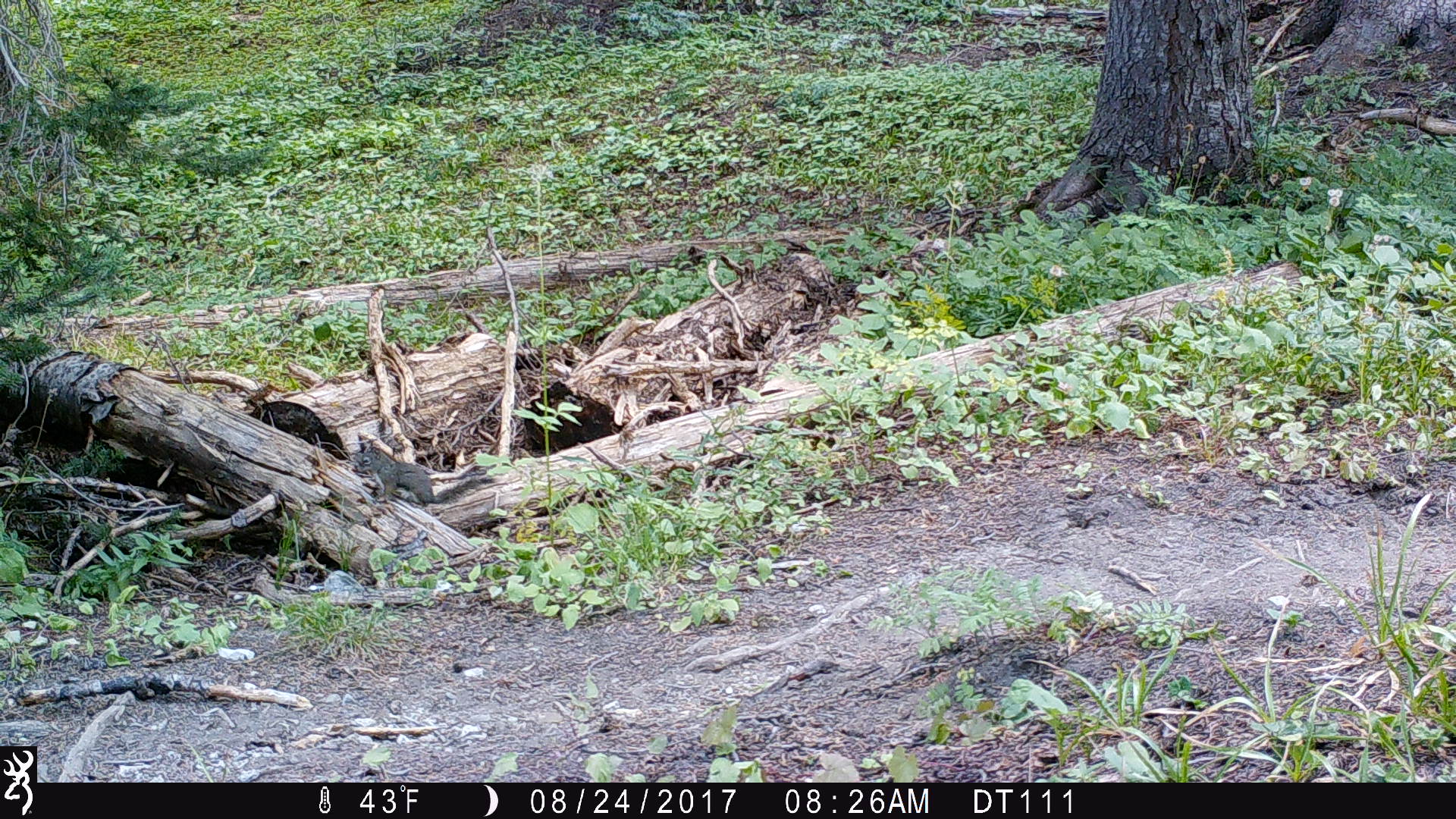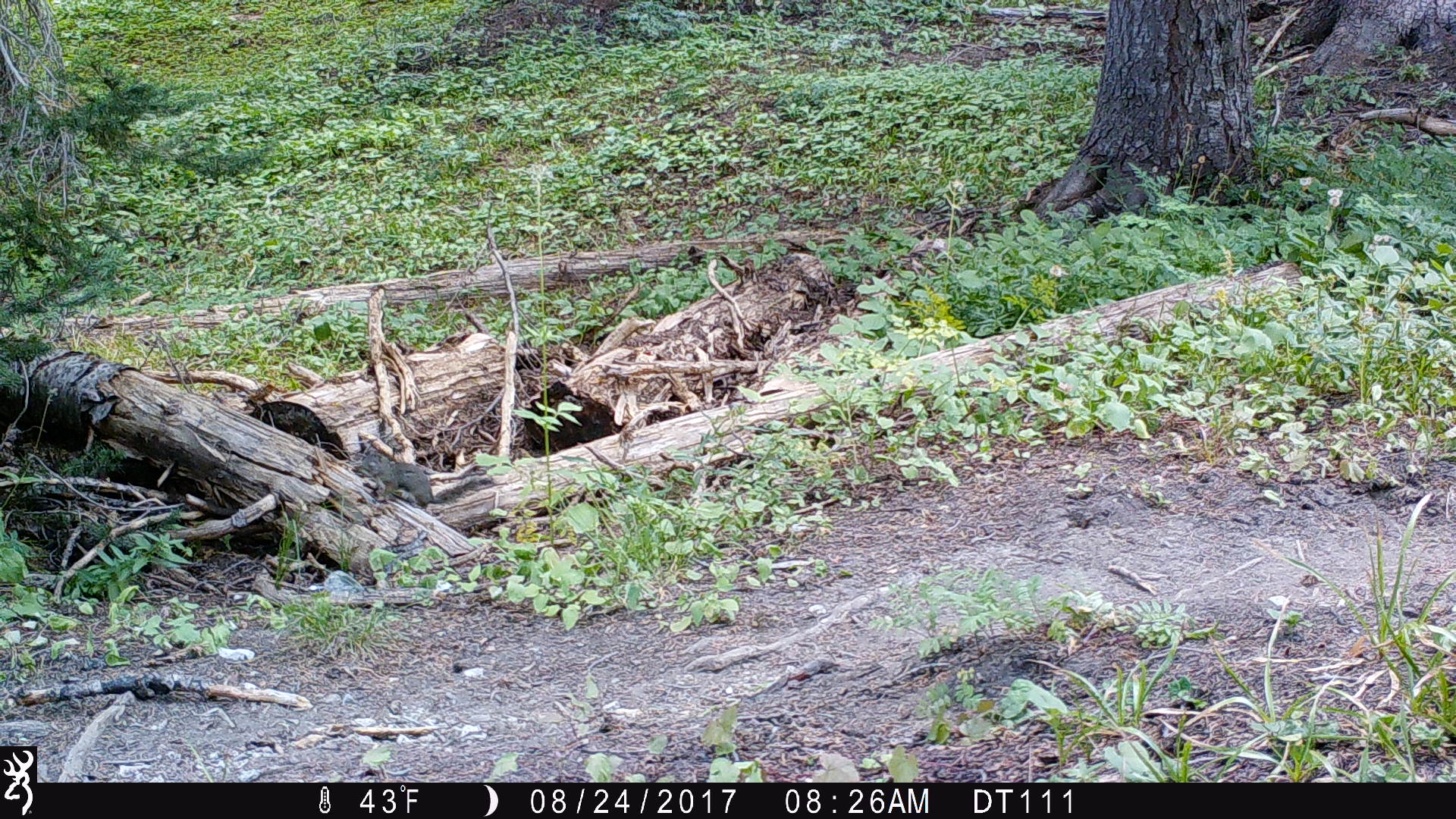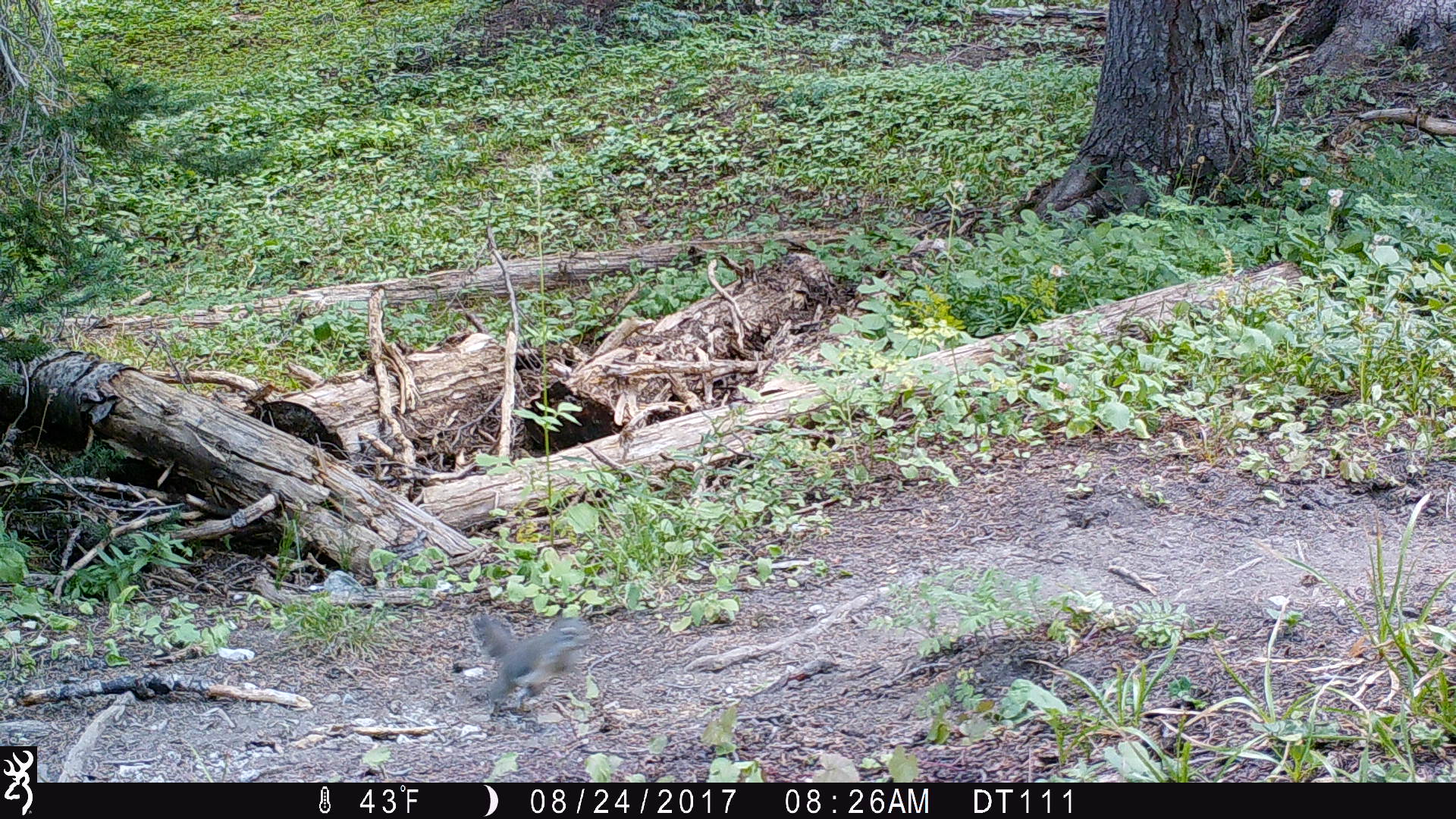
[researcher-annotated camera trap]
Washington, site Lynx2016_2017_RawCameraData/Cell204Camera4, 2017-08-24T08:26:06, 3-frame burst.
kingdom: Animalia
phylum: Chordata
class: Mammalia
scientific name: Mammalia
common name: small mammal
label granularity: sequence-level